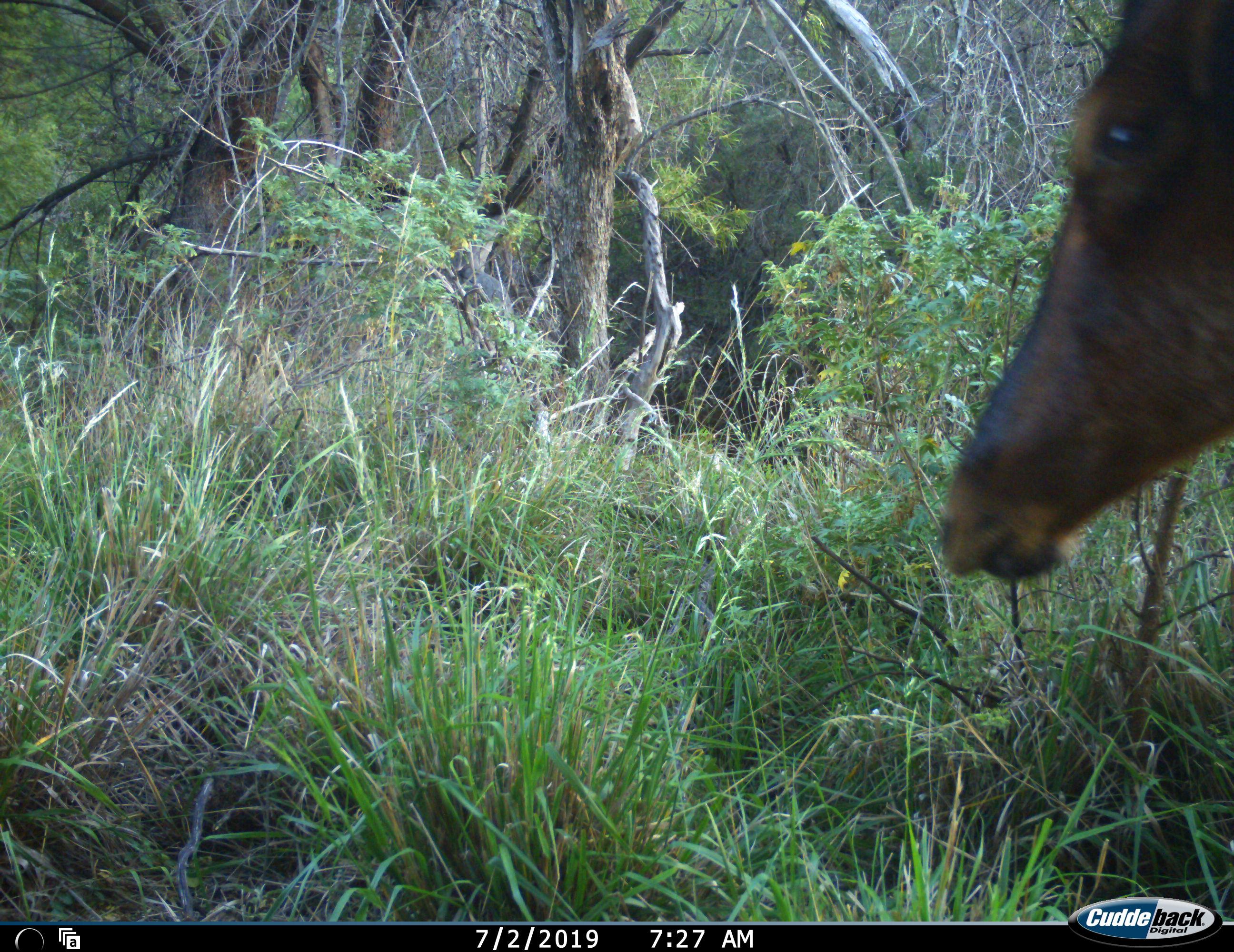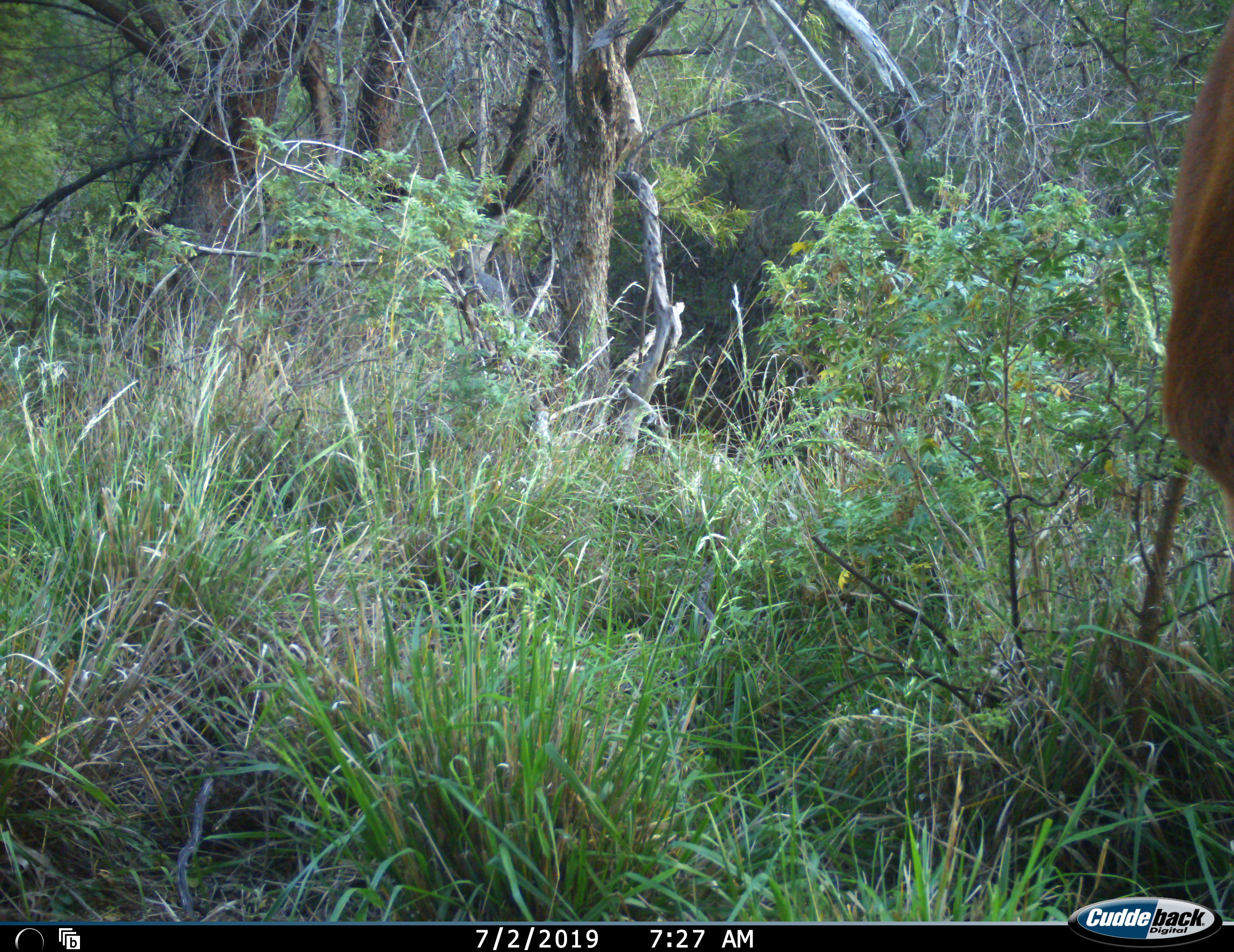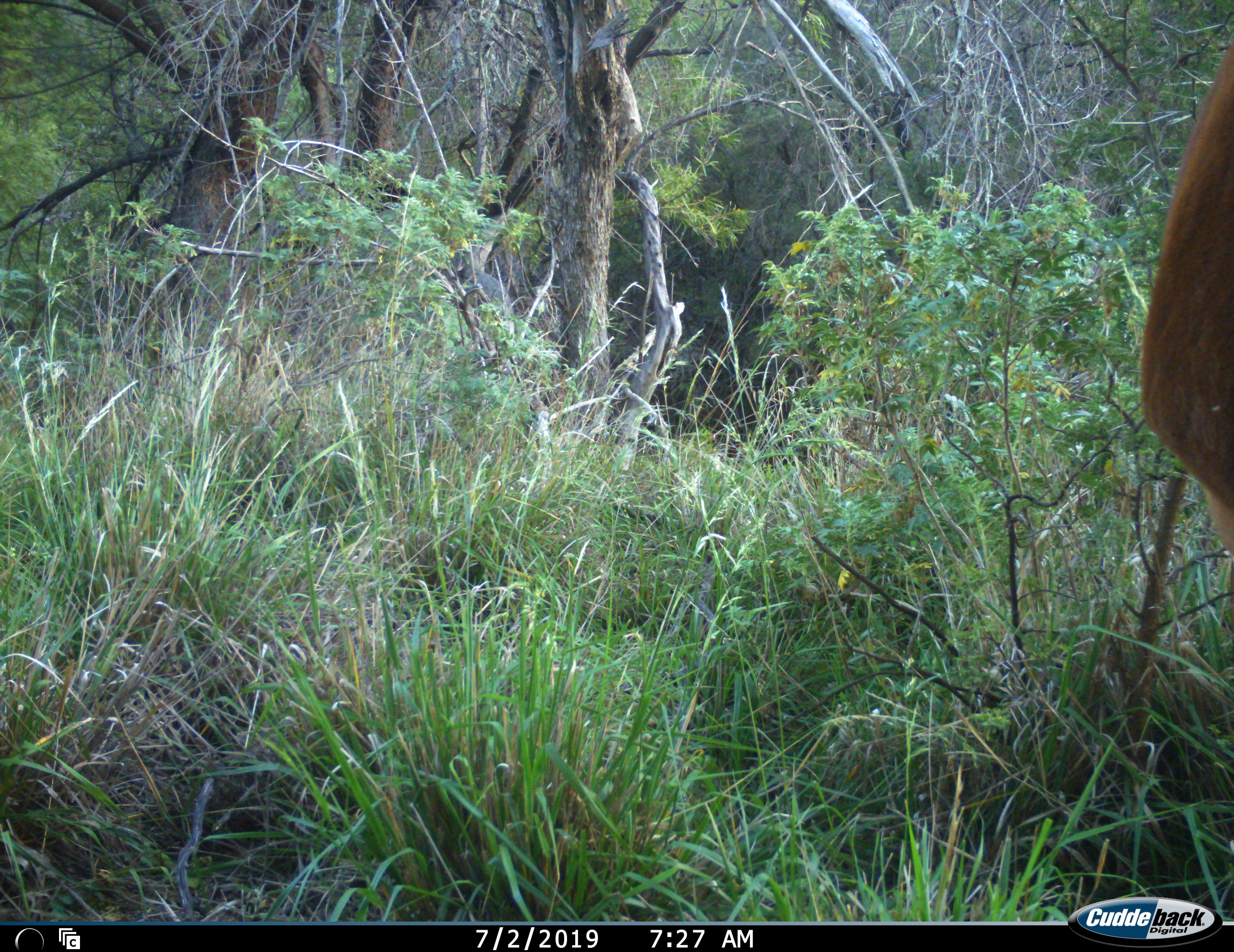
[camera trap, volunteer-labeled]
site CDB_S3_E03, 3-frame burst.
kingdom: Animalia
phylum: Chordata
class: Mammalia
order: Artiodactyla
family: Bovidae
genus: Alcelaphus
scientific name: Alcelaphus buselaphus caama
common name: red hartebeest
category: hartebeestred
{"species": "hartebeestred (red hartebeest) (Alcelaphus buselaphus caama)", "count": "1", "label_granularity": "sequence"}